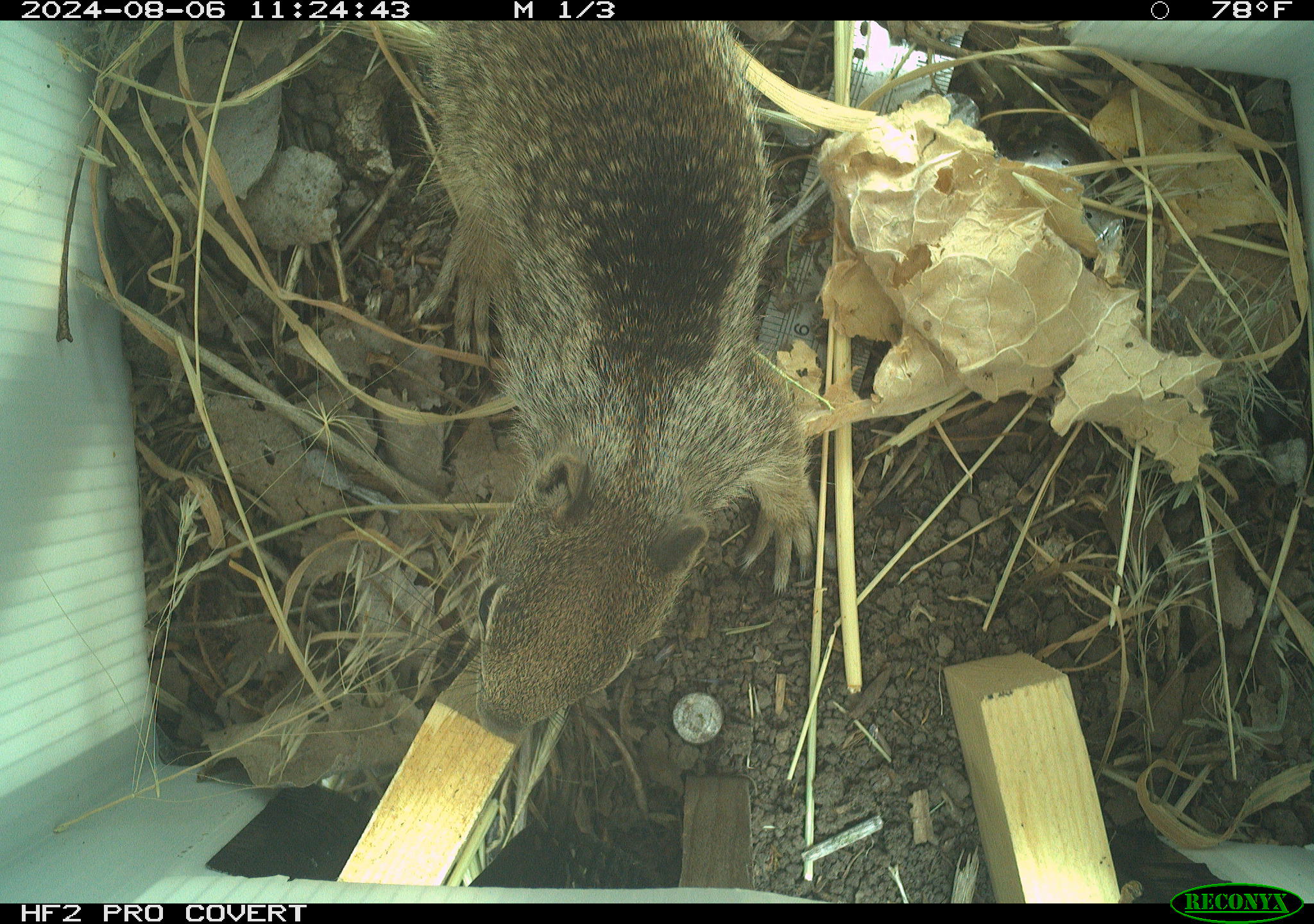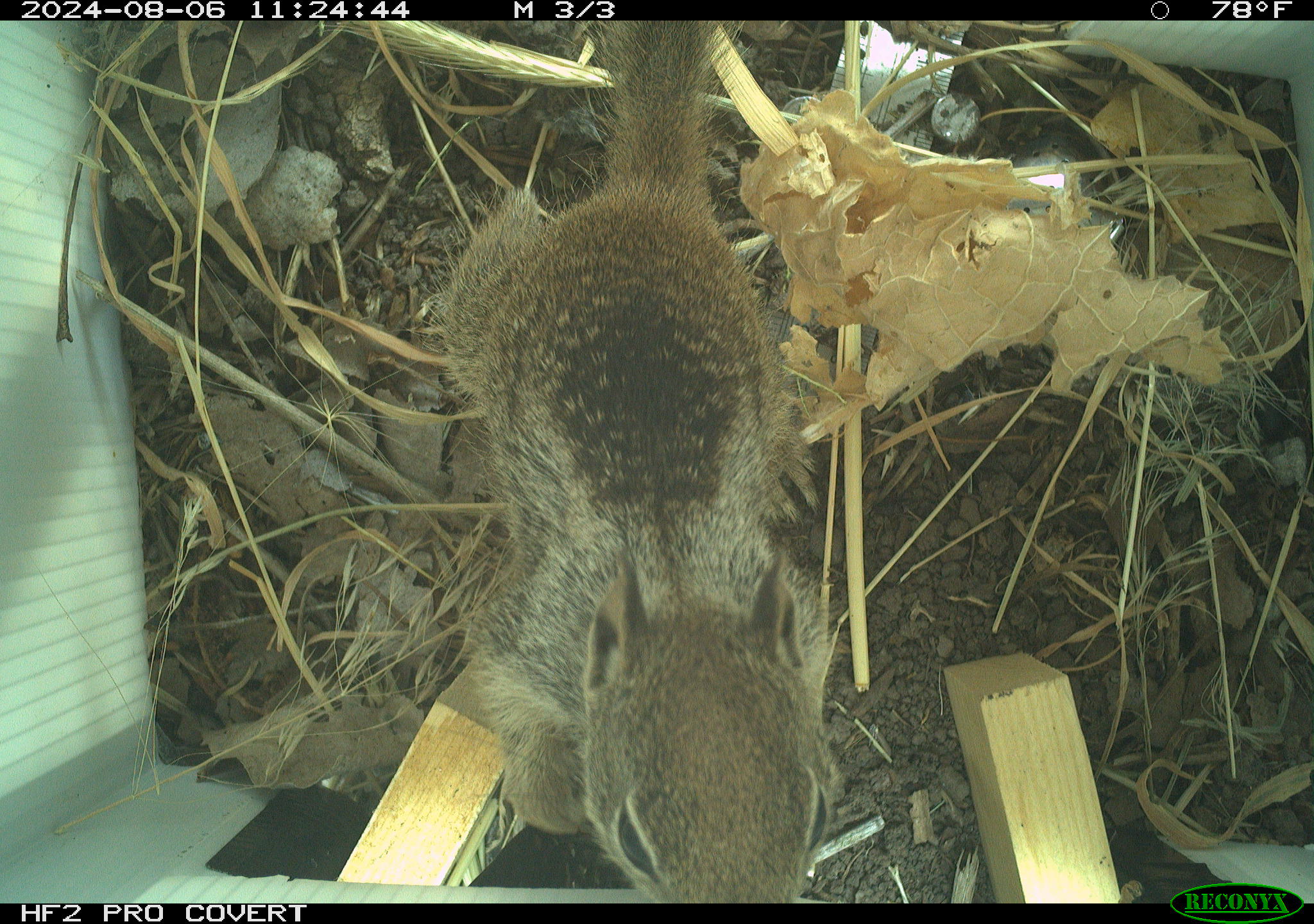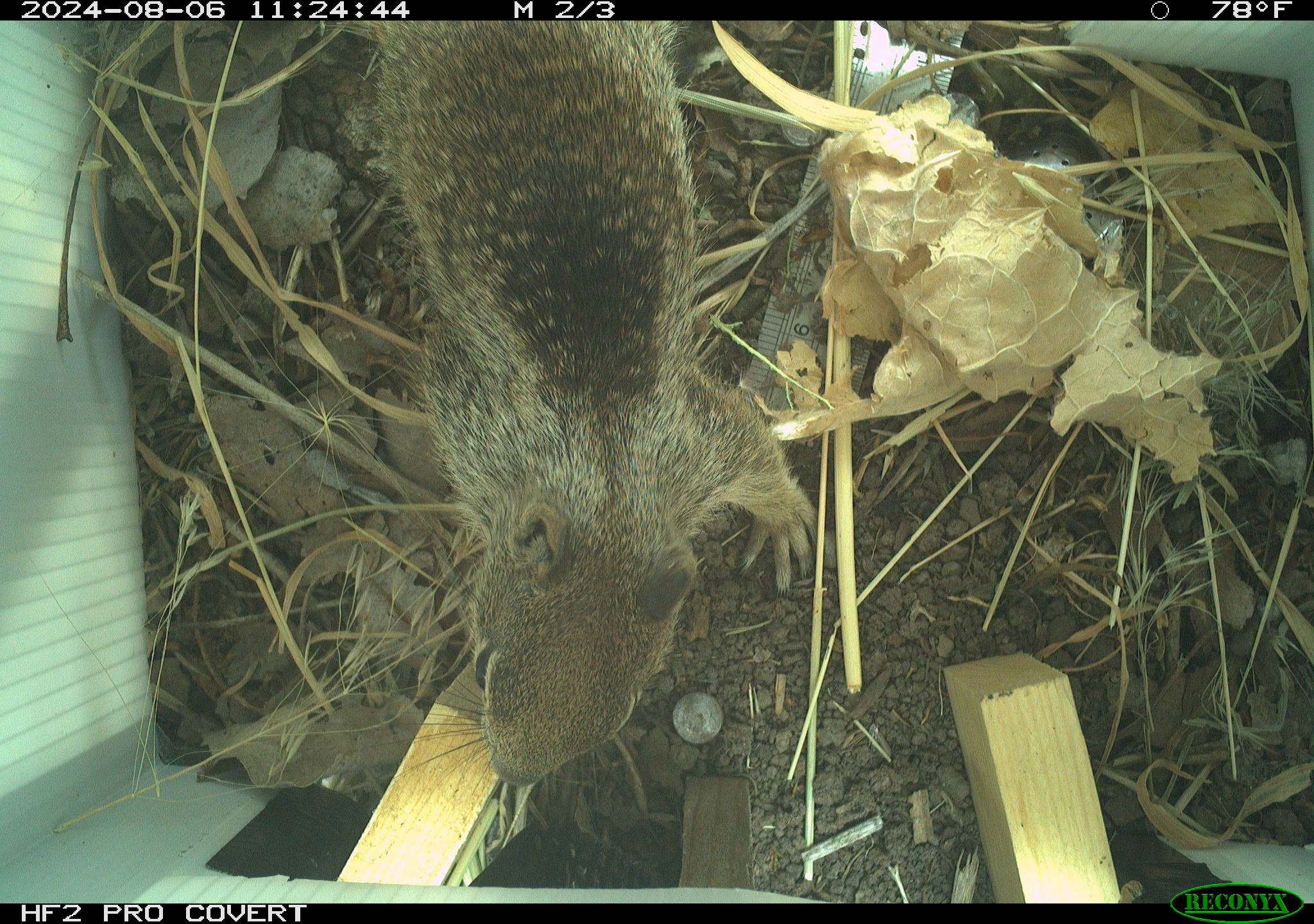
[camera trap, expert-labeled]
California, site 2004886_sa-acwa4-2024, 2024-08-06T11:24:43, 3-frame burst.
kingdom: Animalia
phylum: Chordata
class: Mammalia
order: Rodentia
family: Sciuridae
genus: Otospermophilus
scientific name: Otospermophilus beecheyi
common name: california ground squirrel